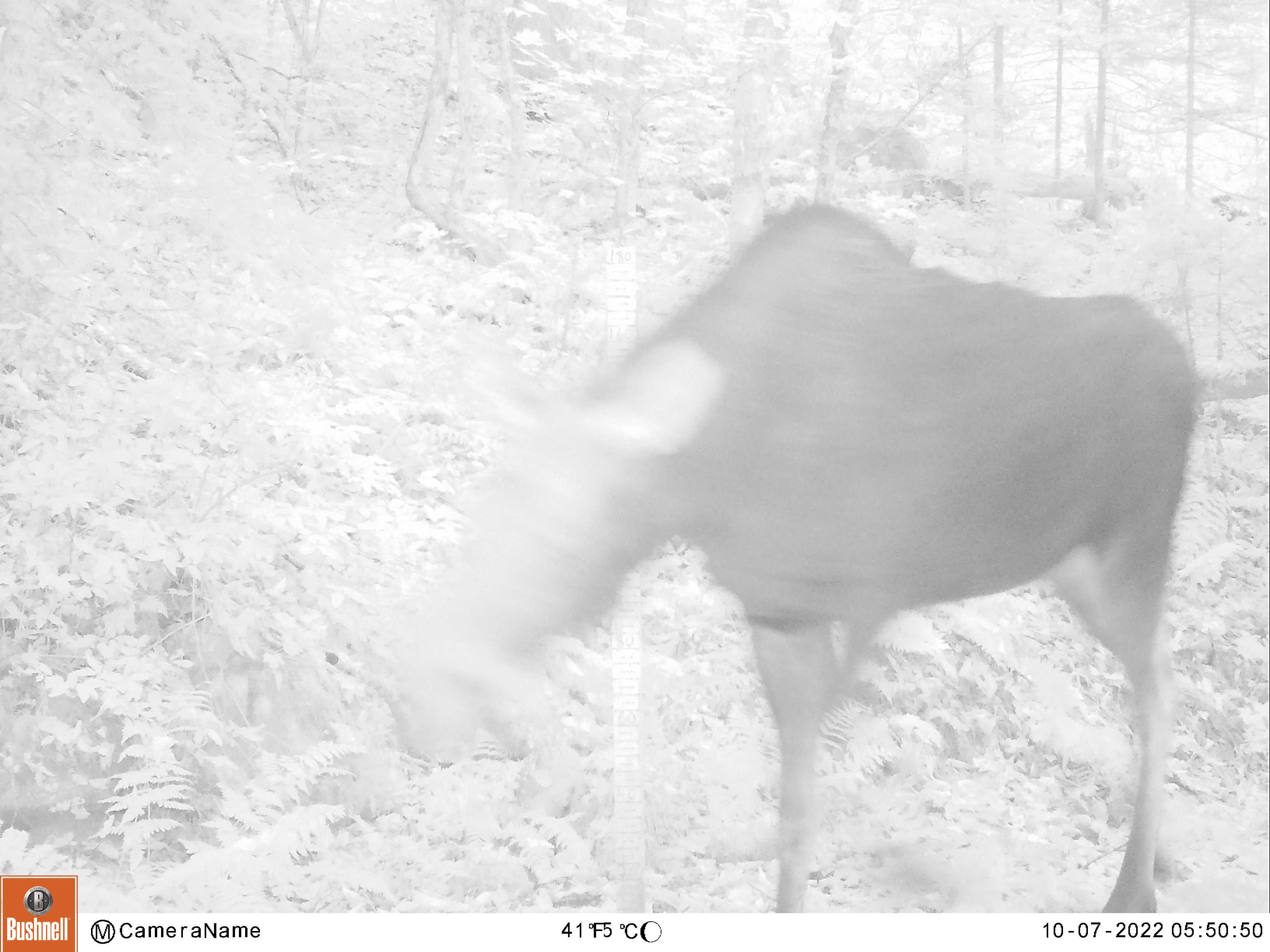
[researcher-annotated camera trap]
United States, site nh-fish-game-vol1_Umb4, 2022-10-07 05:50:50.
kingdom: Animalia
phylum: Chordata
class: Mammalia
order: Artiodactyla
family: Cervidae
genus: Alces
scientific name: Alces alces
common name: moose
Moose (Alces alces).